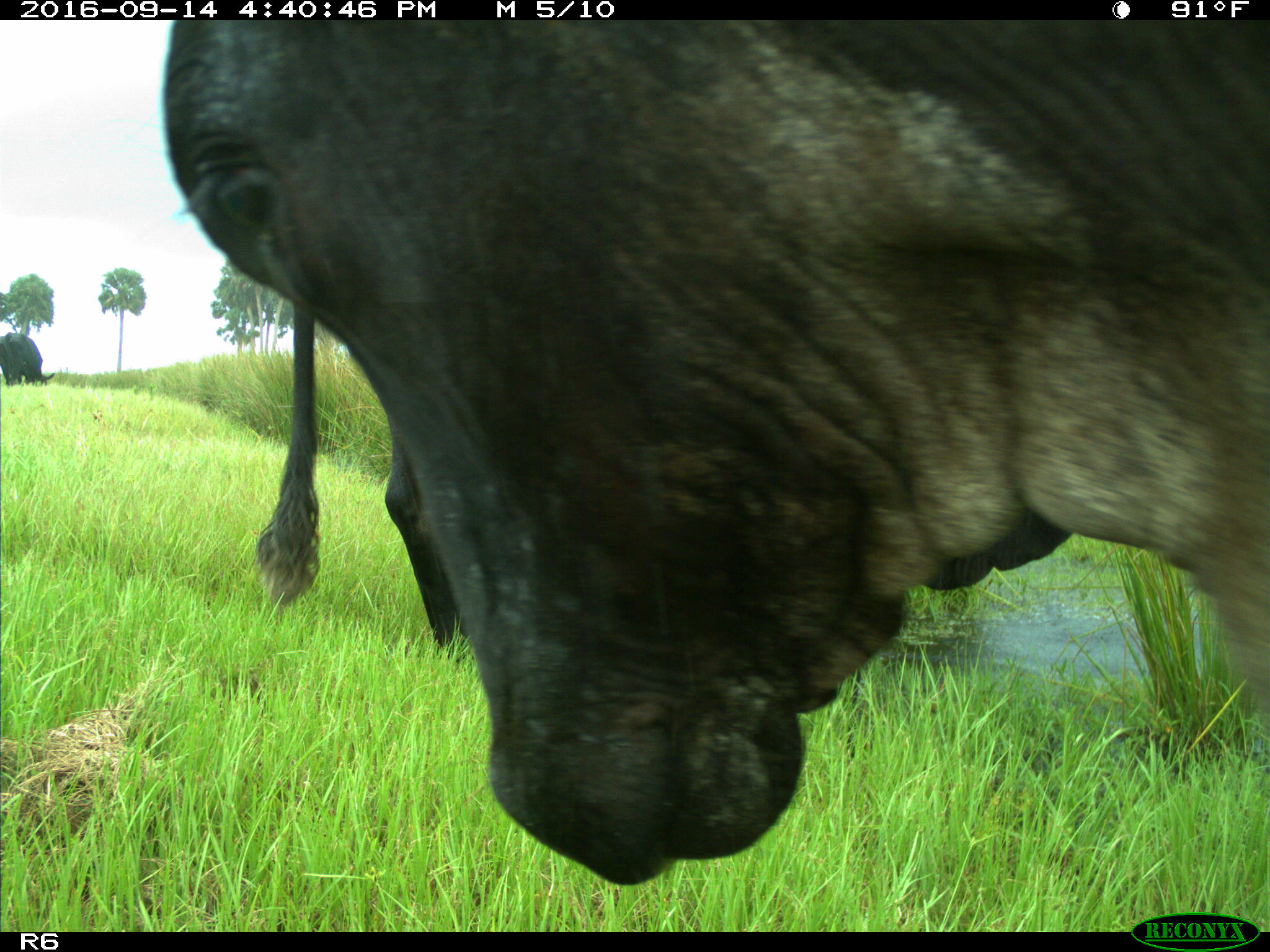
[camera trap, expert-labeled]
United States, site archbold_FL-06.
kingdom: Animalia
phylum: Chordata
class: Mammalia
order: Artiodactyla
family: Bovidae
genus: Bos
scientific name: Bos taurus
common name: domestic cow